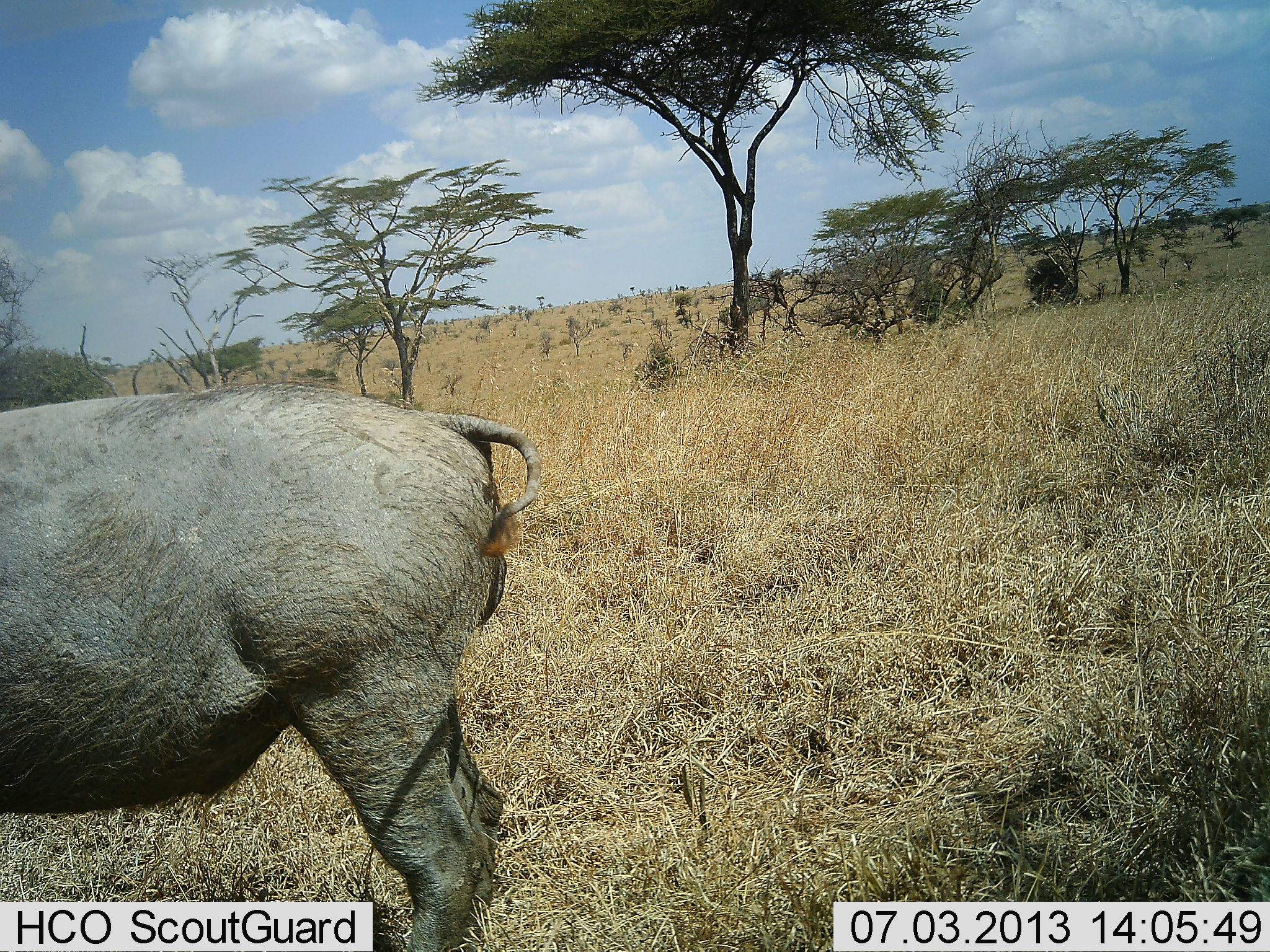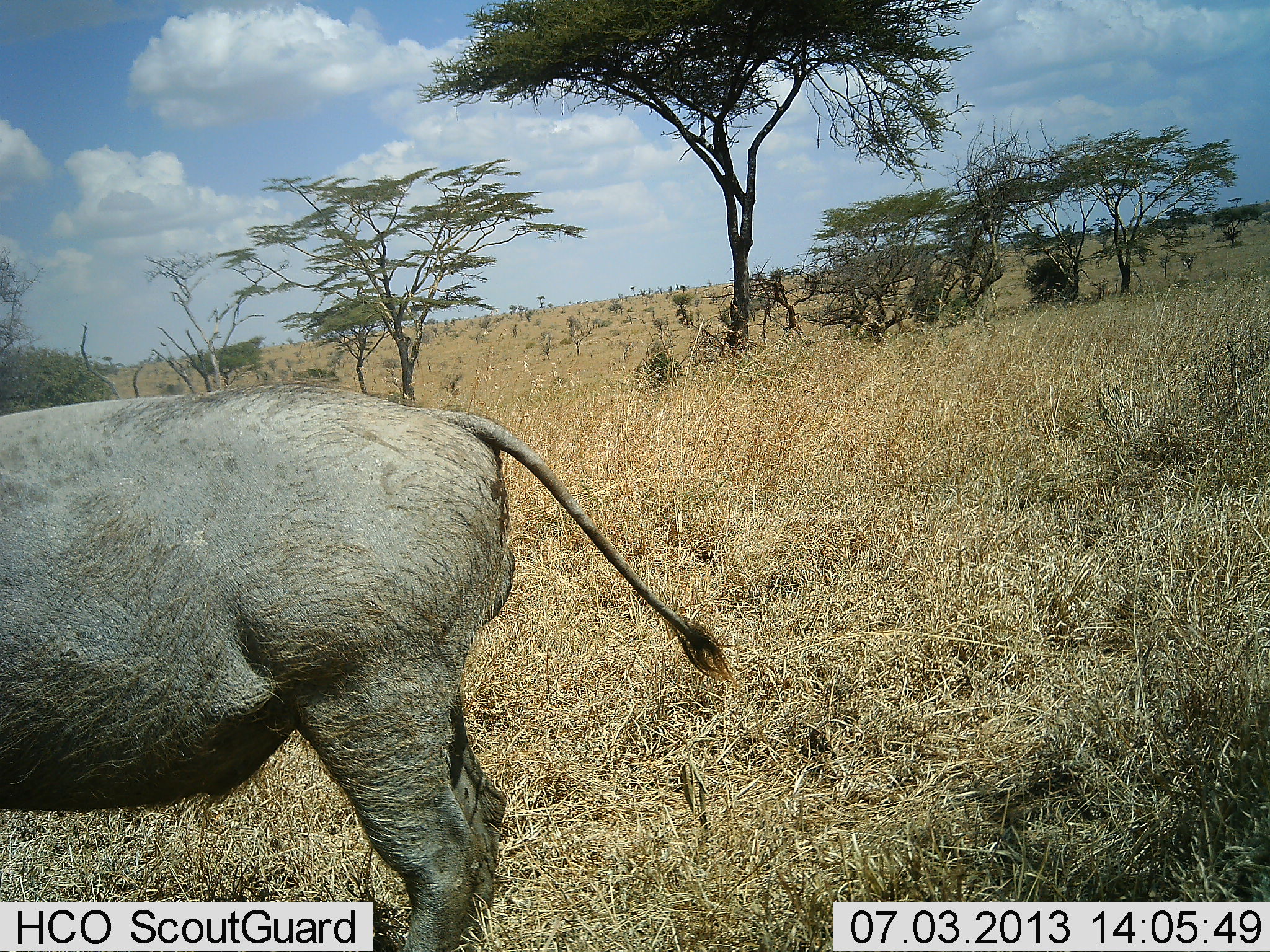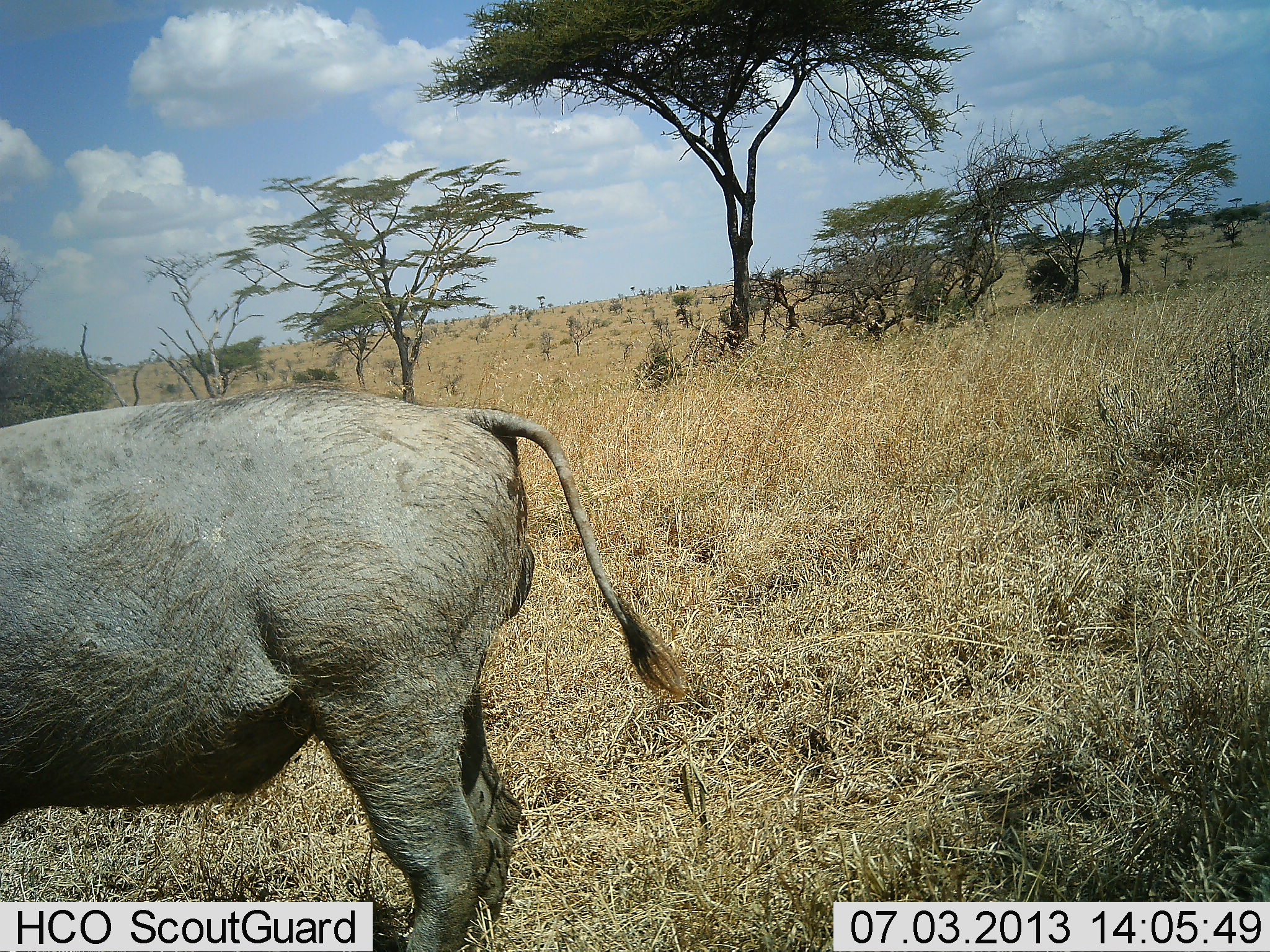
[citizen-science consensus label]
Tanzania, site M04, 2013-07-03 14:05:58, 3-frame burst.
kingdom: Animalia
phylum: Chordata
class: Mammalia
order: Artiodactyla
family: Suidae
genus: Phacochoerus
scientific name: Phacochoerus africanus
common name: warthog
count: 1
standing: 100%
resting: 0%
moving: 0%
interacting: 0%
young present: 0%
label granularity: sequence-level